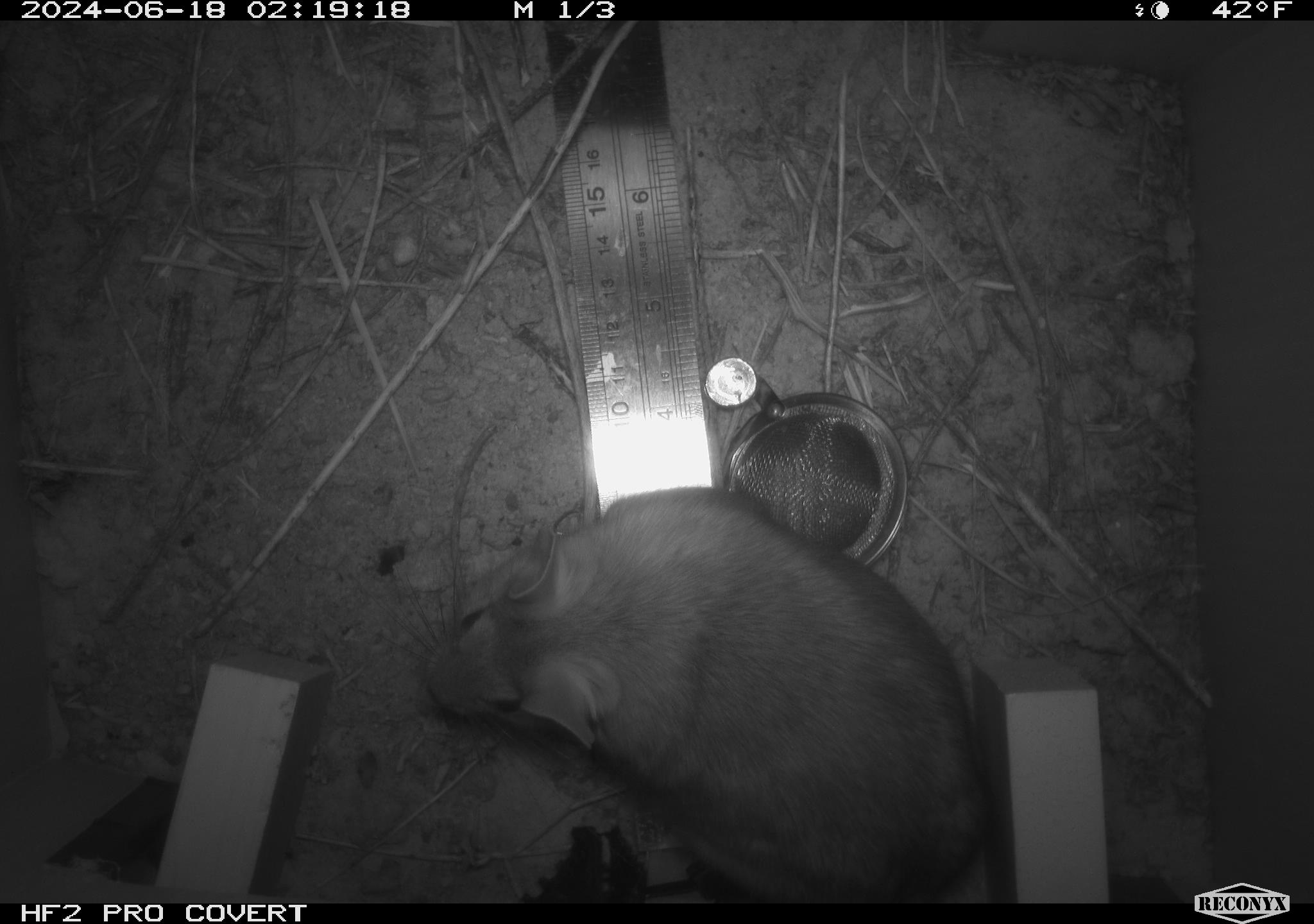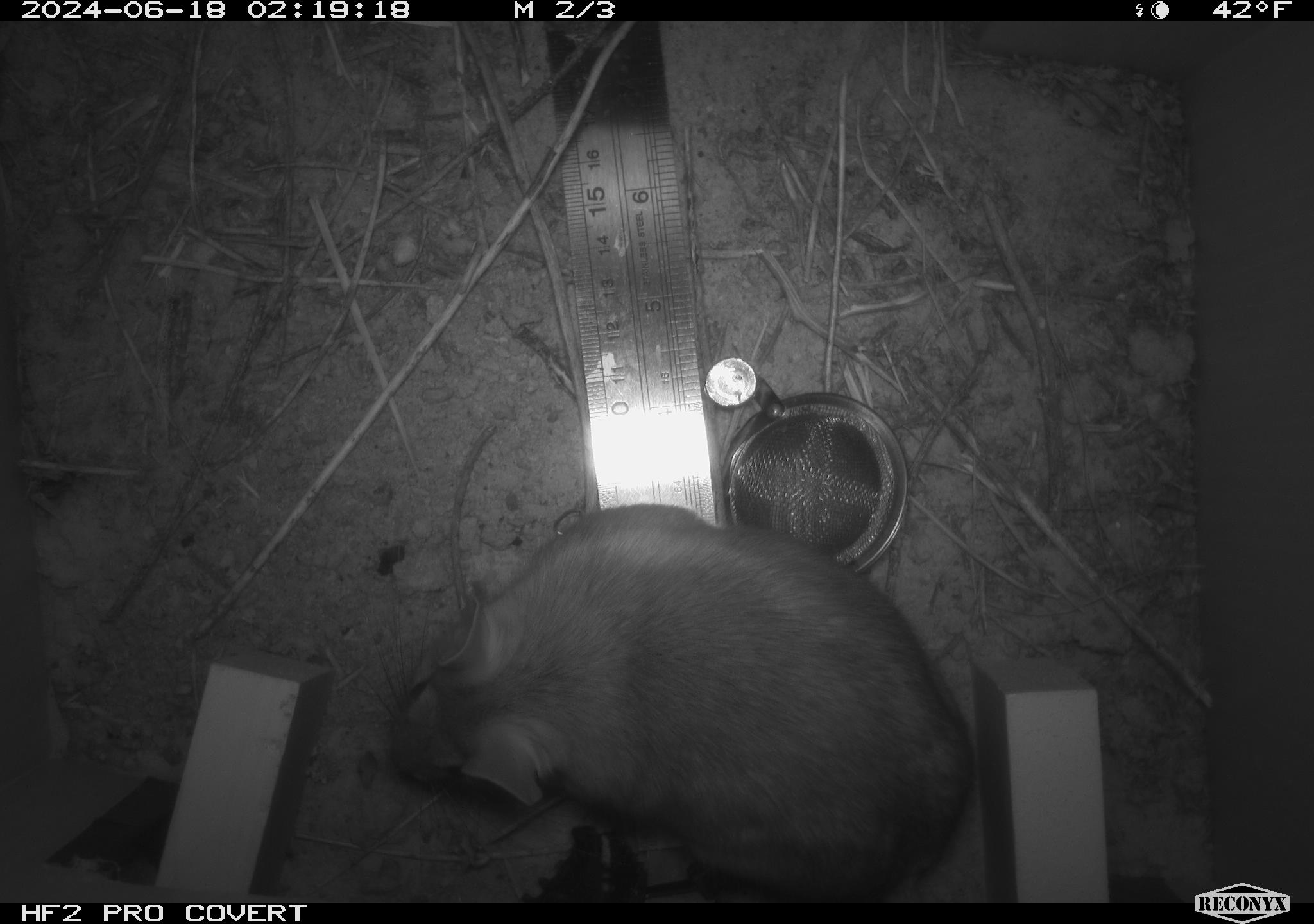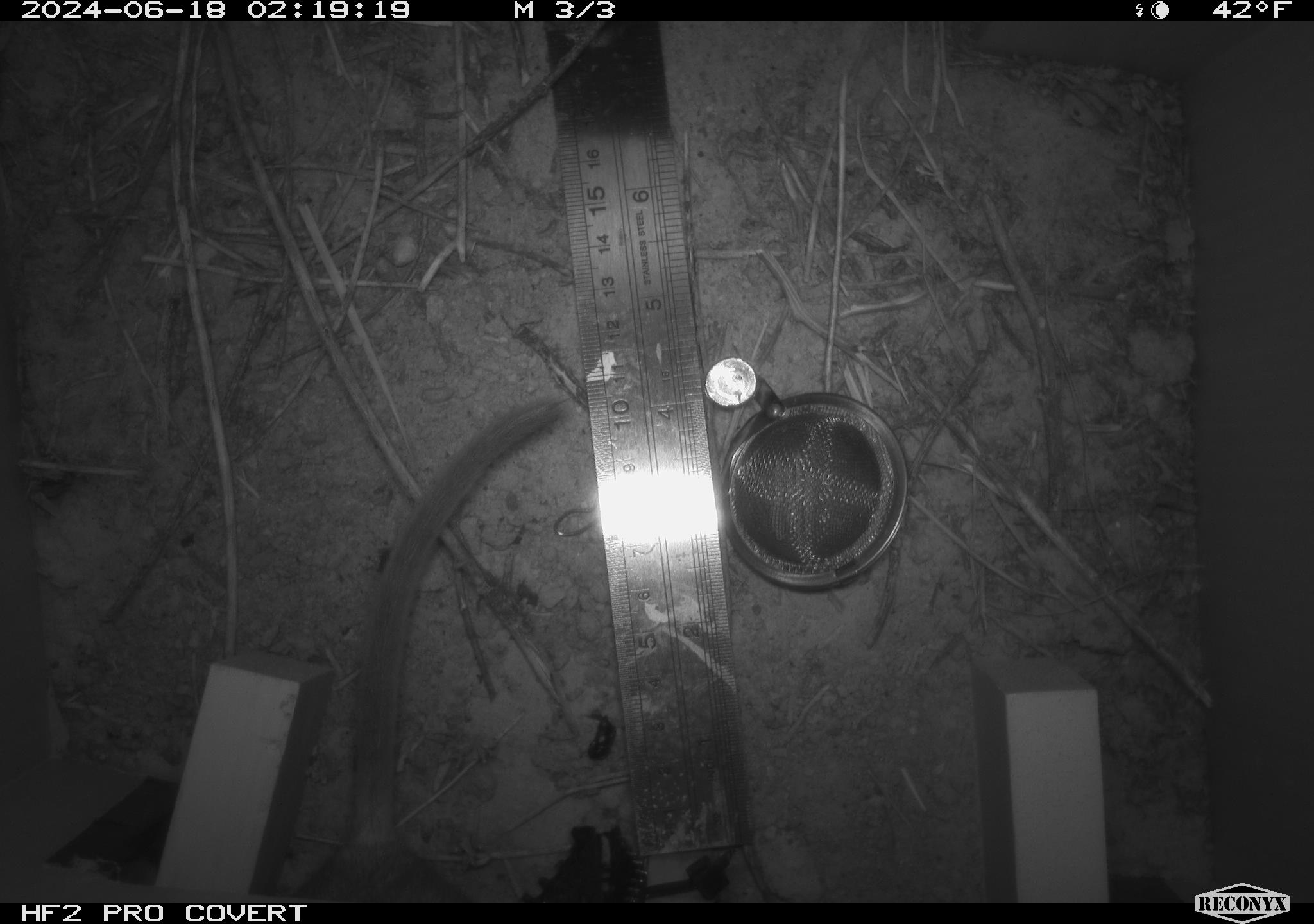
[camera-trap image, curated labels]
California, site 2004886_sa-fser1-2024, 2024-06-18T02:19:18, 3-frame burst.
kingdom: Animalia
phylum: Chordata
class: Mammalia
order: Rodentia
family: Sciuridae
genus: Neotamias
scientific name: Neotamias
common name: western chipmunks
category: neotamias species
Neotamias species (western chipmunks) (Neotamias).